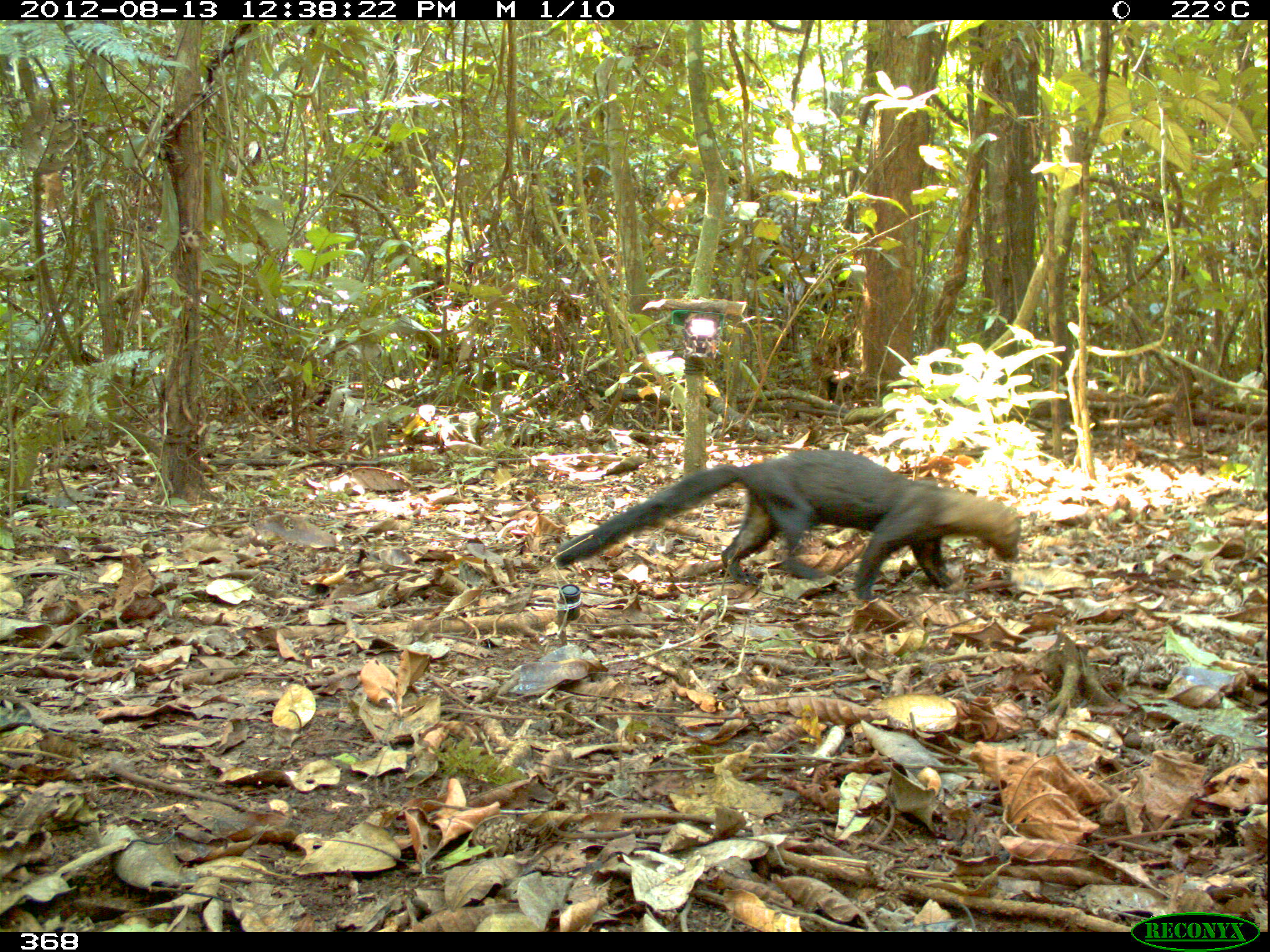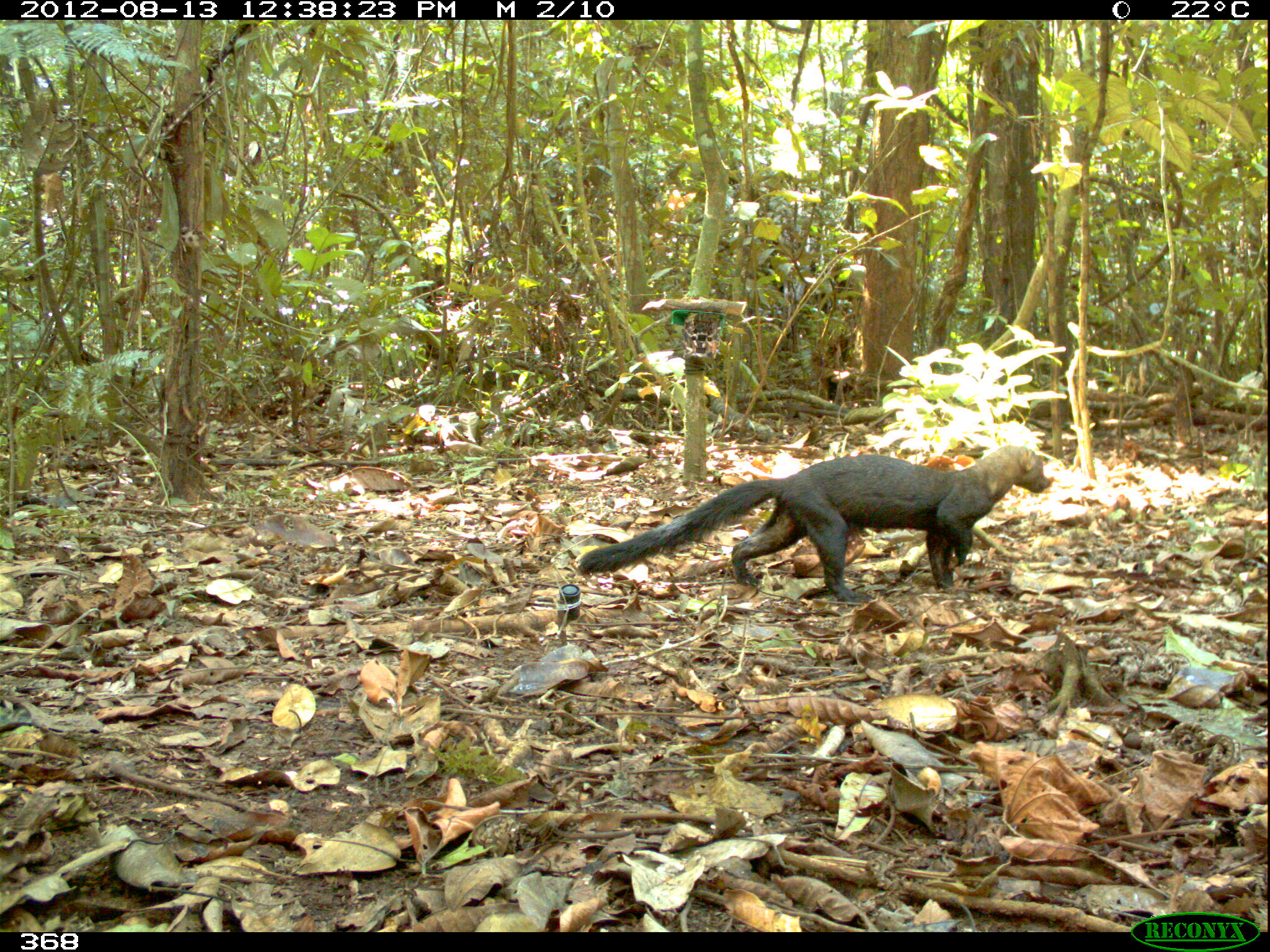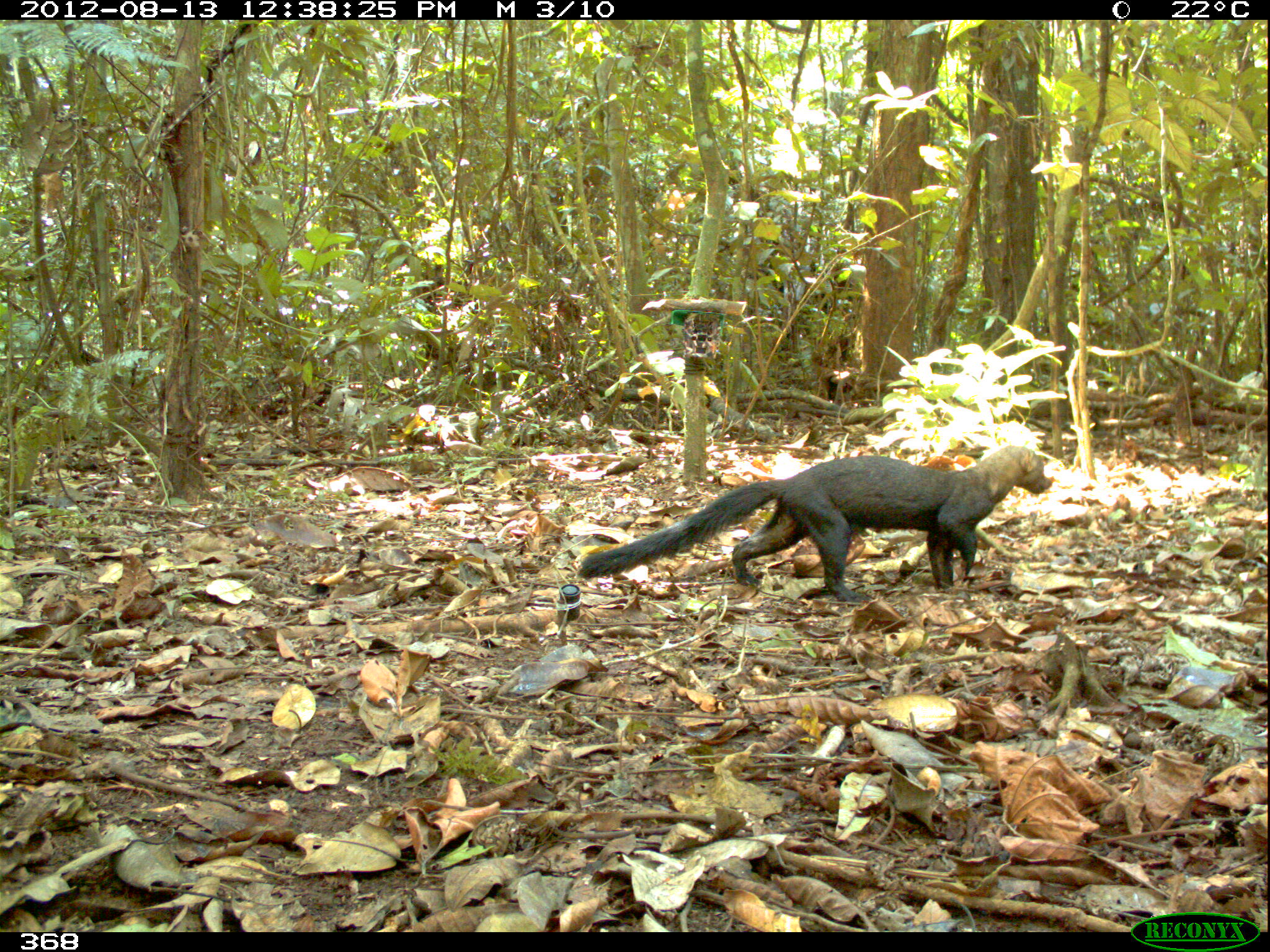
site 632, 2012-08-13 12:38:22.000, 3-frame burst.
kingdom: Animalia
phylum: Chordata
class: Mammalia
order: Carnivora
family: Mustelidae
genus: Eira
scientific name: Eira barbara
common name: tayra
Eira barbara (tayra).